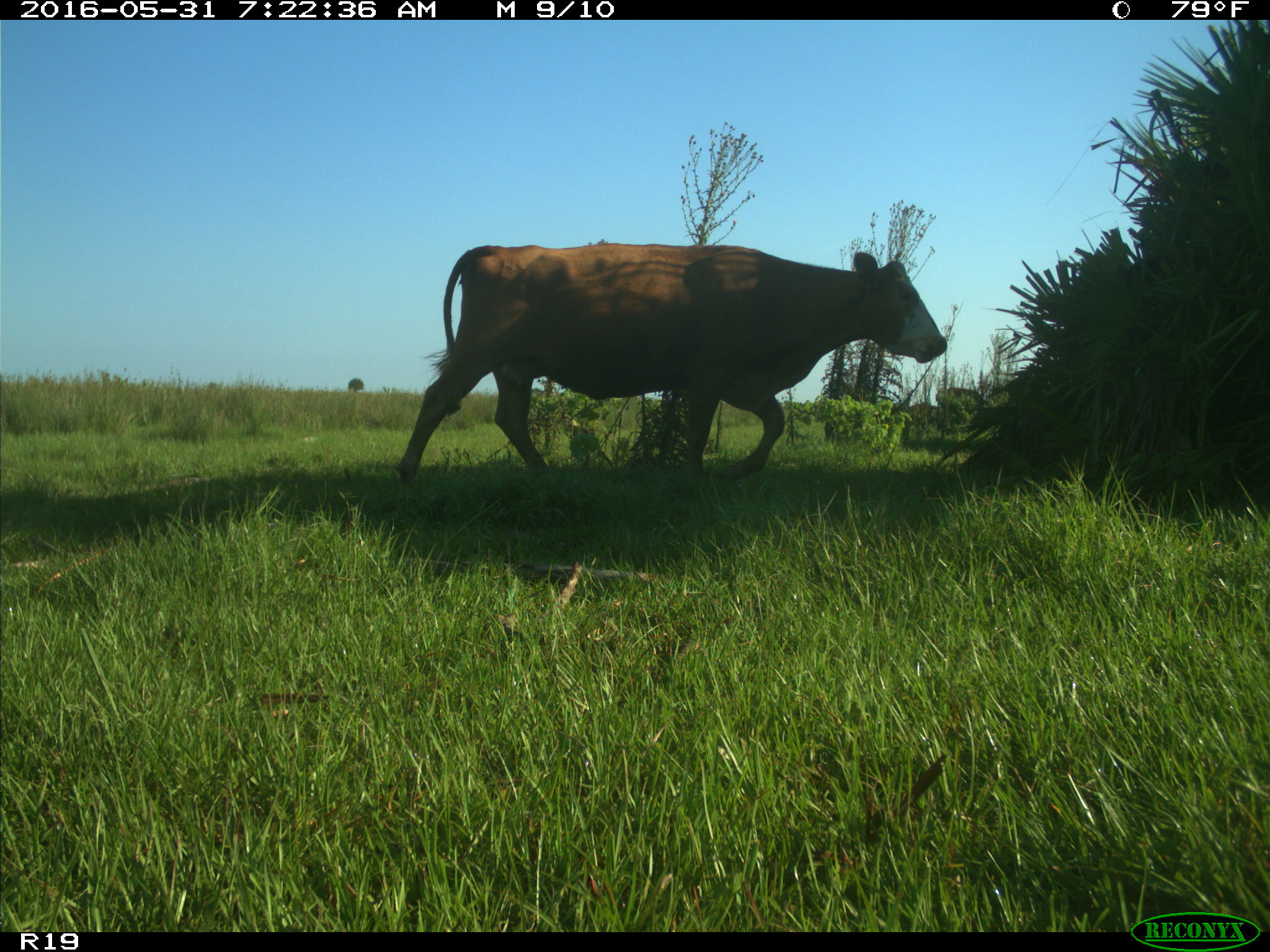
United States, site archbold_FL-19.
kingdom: Animalia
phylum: Chordata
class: Mammalia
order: Artiodactyla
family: Bovidae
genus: Bos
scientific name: Bos taurus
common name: domestic cow